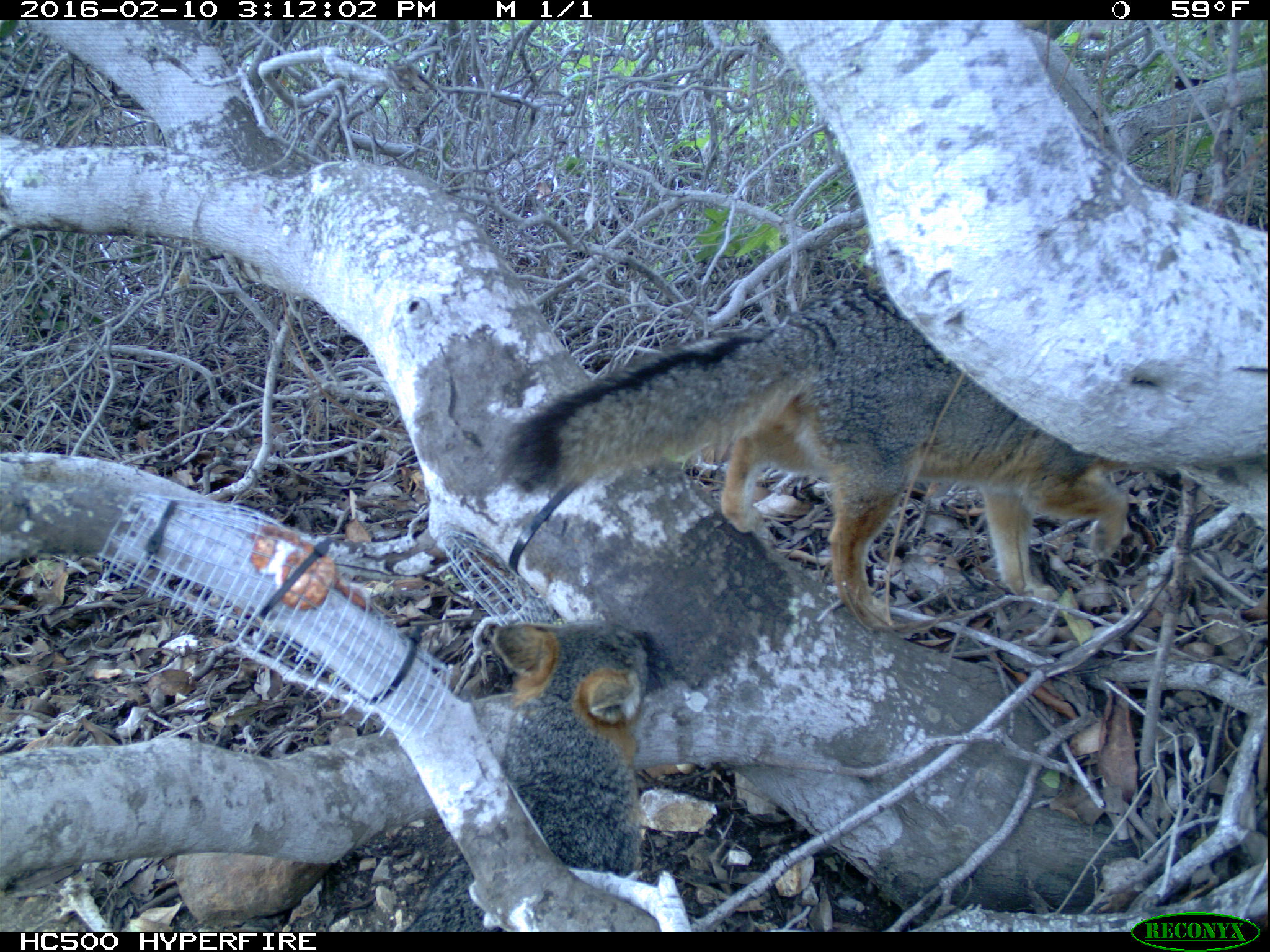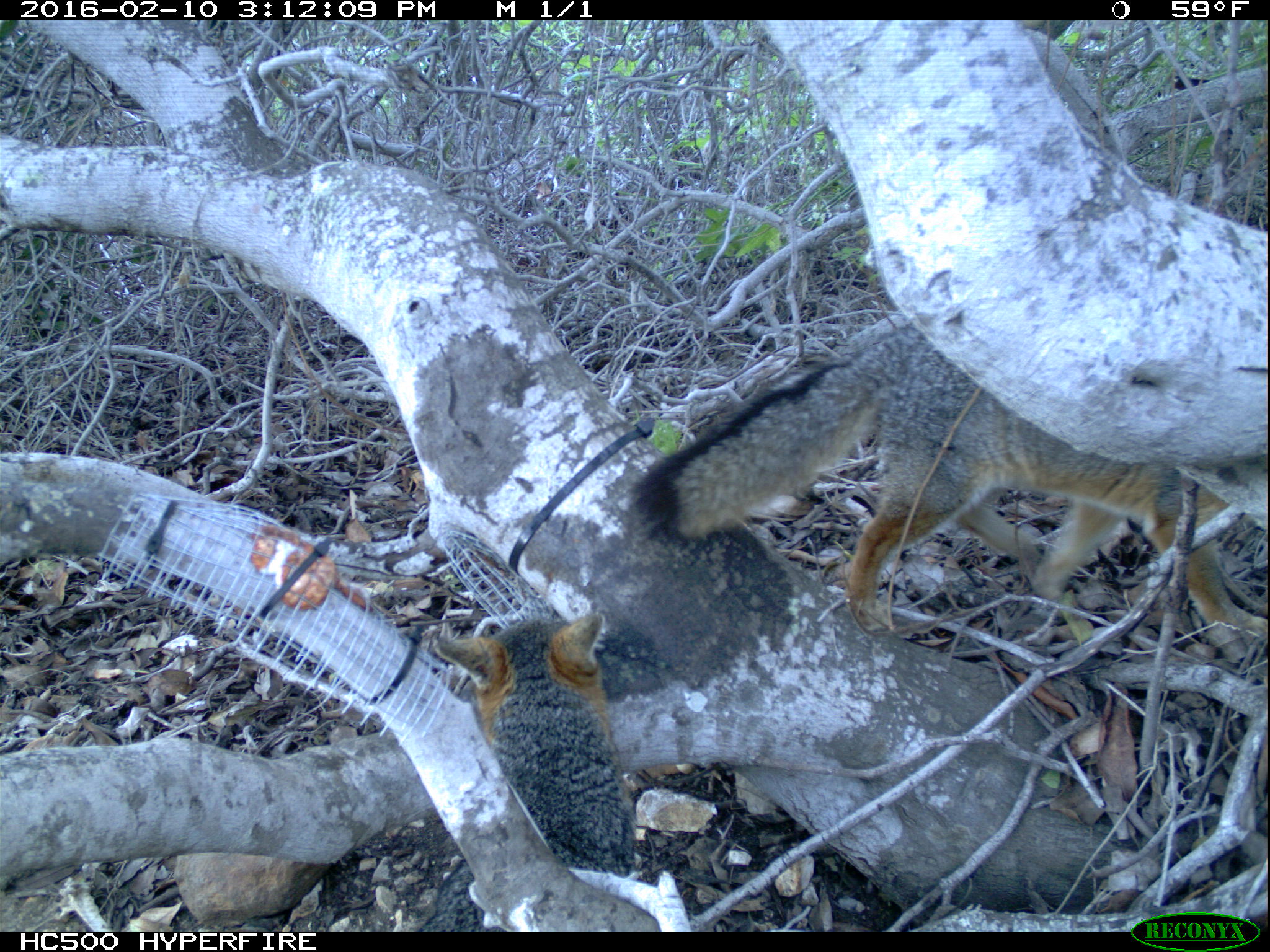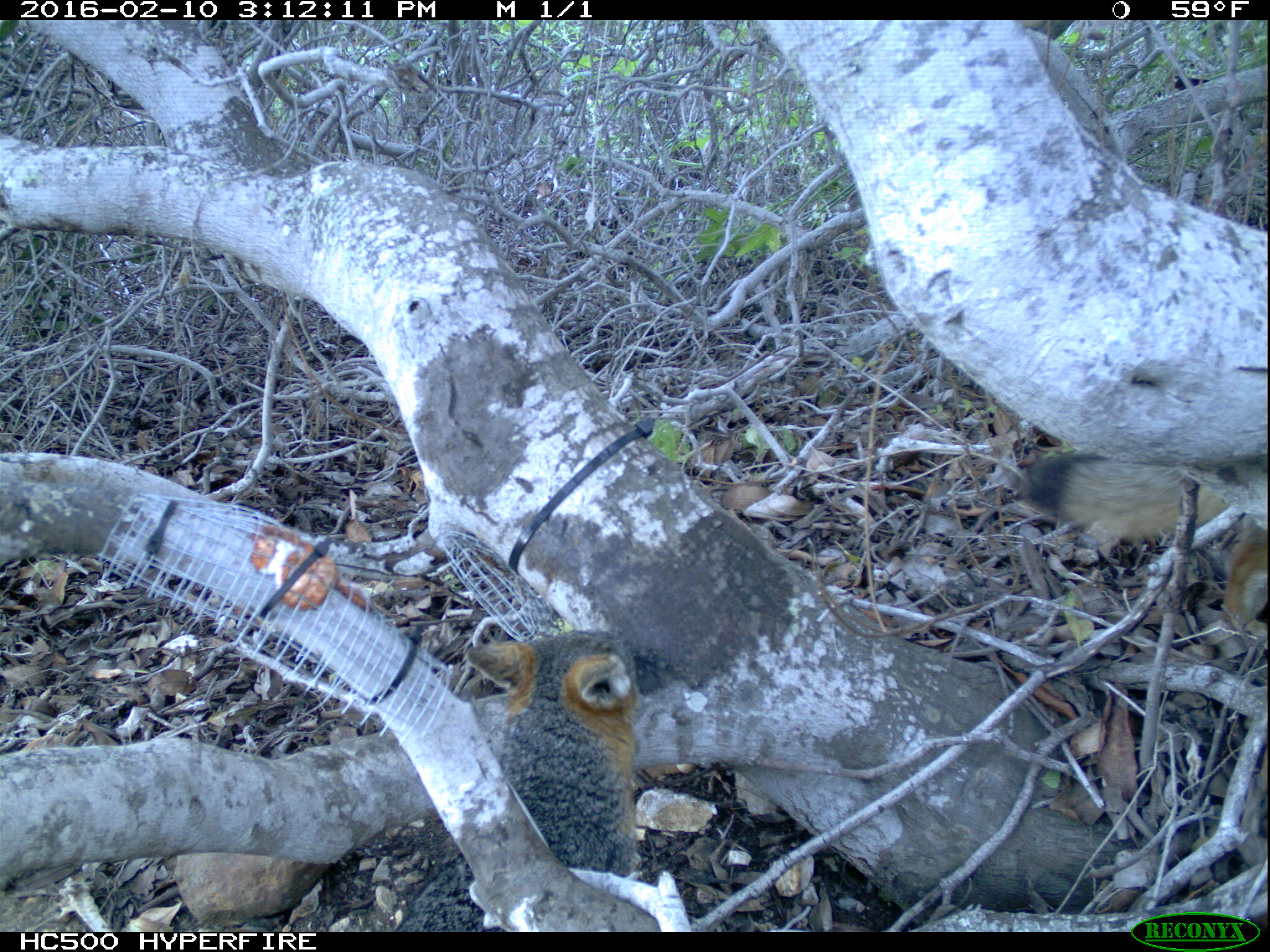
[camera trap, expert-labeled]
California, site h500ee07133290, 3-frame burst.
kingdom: Animalia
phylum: Chordata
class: Mammalia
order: Carnivora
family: Canidae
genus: Urocyon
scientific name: Urocyon littoralis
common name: island fox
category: fox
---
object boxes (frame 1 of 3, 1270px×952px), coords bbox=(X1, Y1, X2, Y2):
fox: bbox=(499, 288, 1130, 629); bbox=(401, 623, 653, 933)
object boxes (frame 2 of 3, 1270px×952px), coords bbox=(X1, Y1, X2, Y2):
fox: bbox=(633, 324, 1269, 640); bbox=(420, 613, 634, 931)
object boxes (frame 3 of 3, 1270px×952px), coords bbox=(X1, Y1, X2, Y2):
fox: bbox=(401, 632, 644, 930); bbox=(1026, 449, 1269, 642)